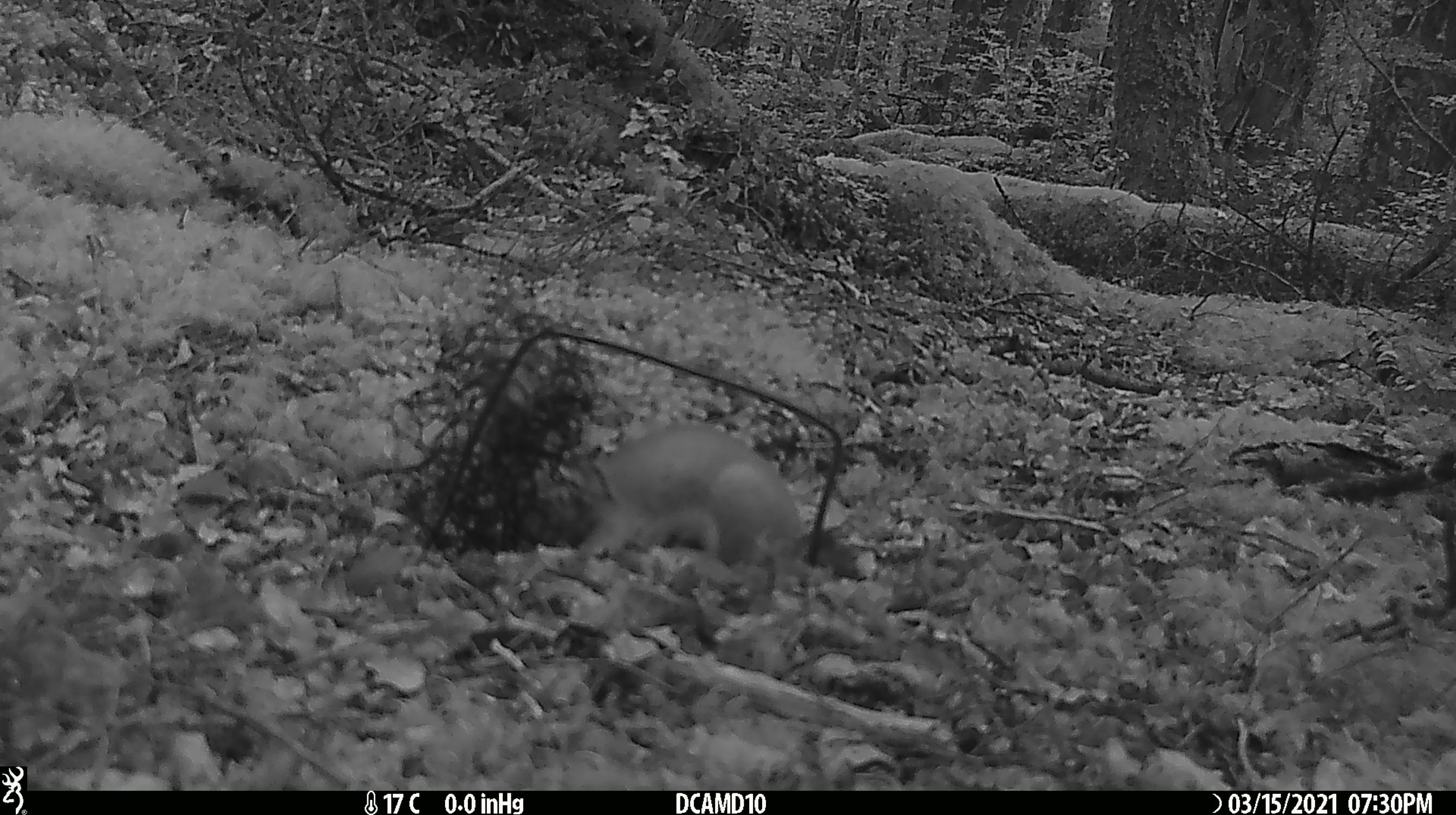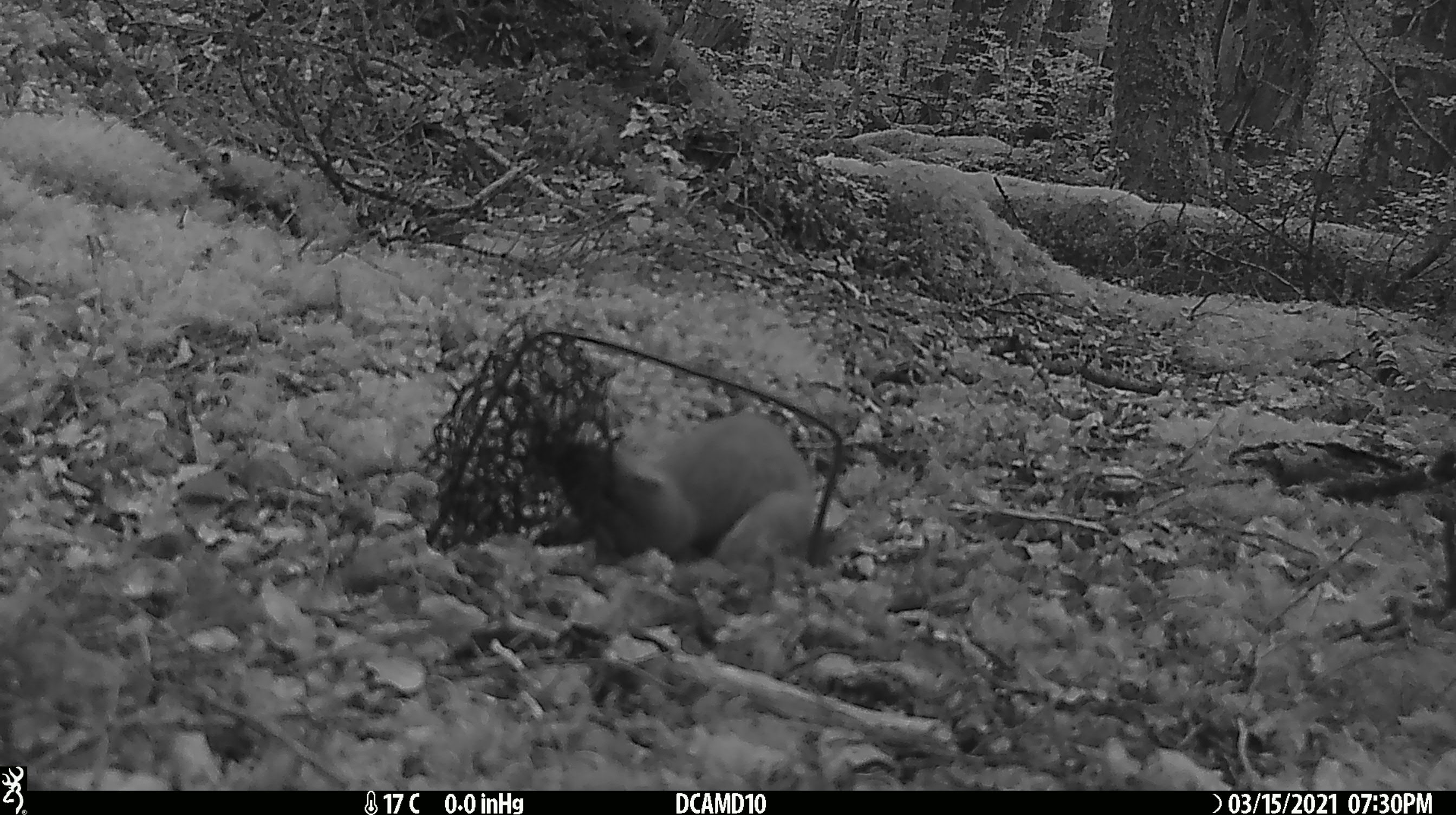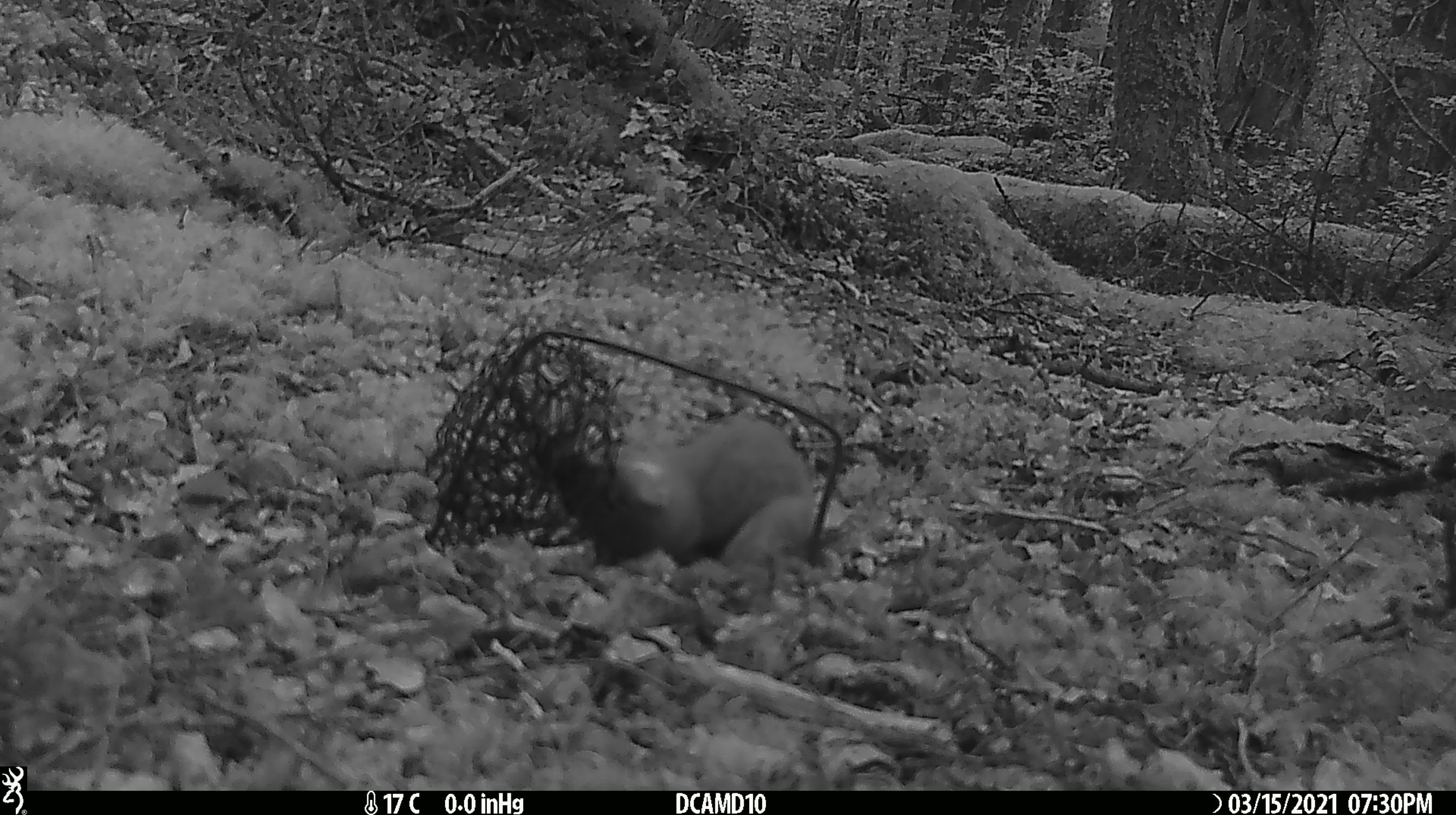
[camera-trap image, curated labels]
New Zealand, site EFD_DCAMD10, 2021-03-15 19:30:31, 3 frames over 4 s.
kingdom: Animalia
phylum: Chordata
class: Mammalia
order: Carnivora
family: Mustelidae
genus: Mustela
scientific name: Mustela erminea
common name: stoat